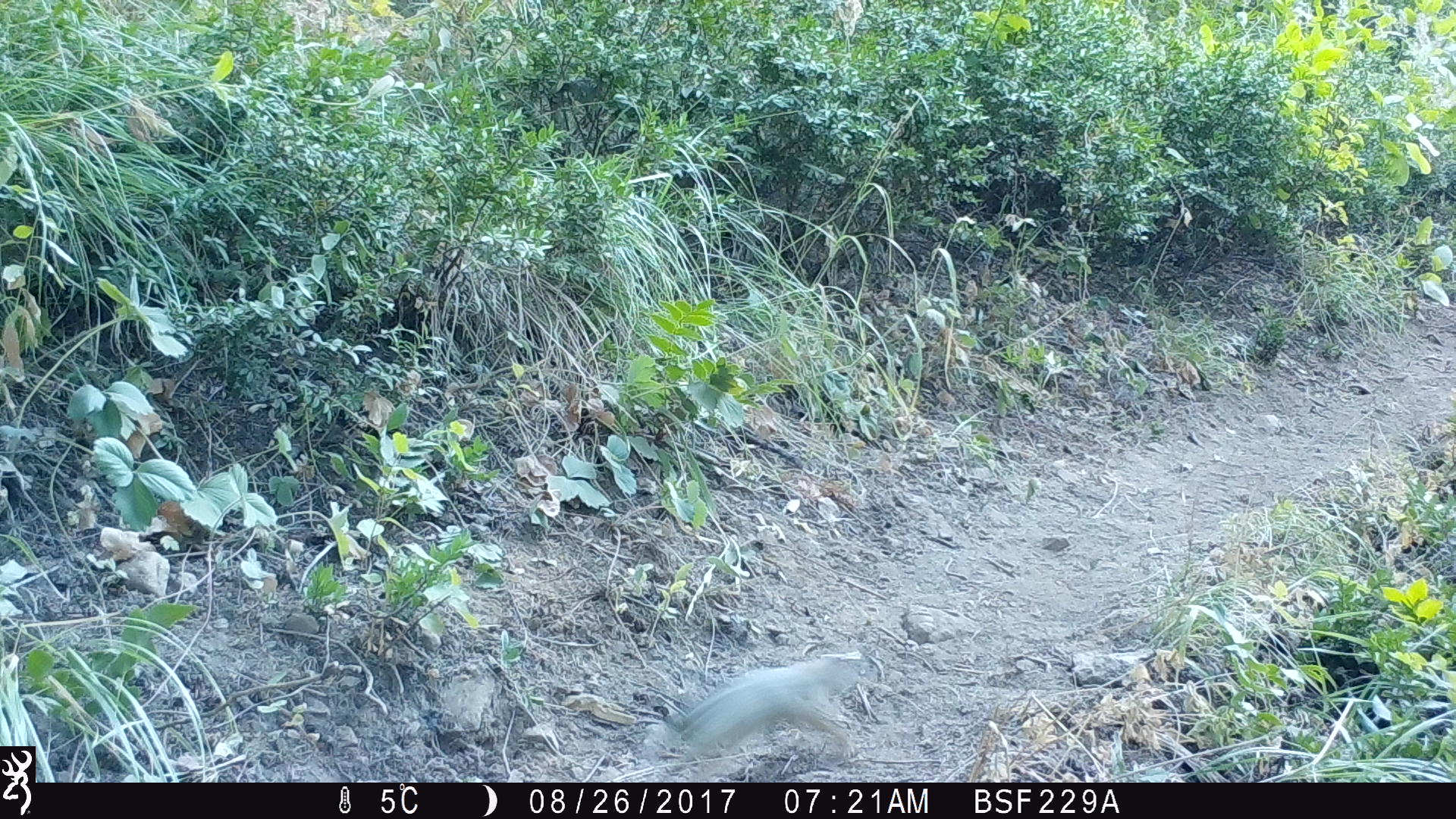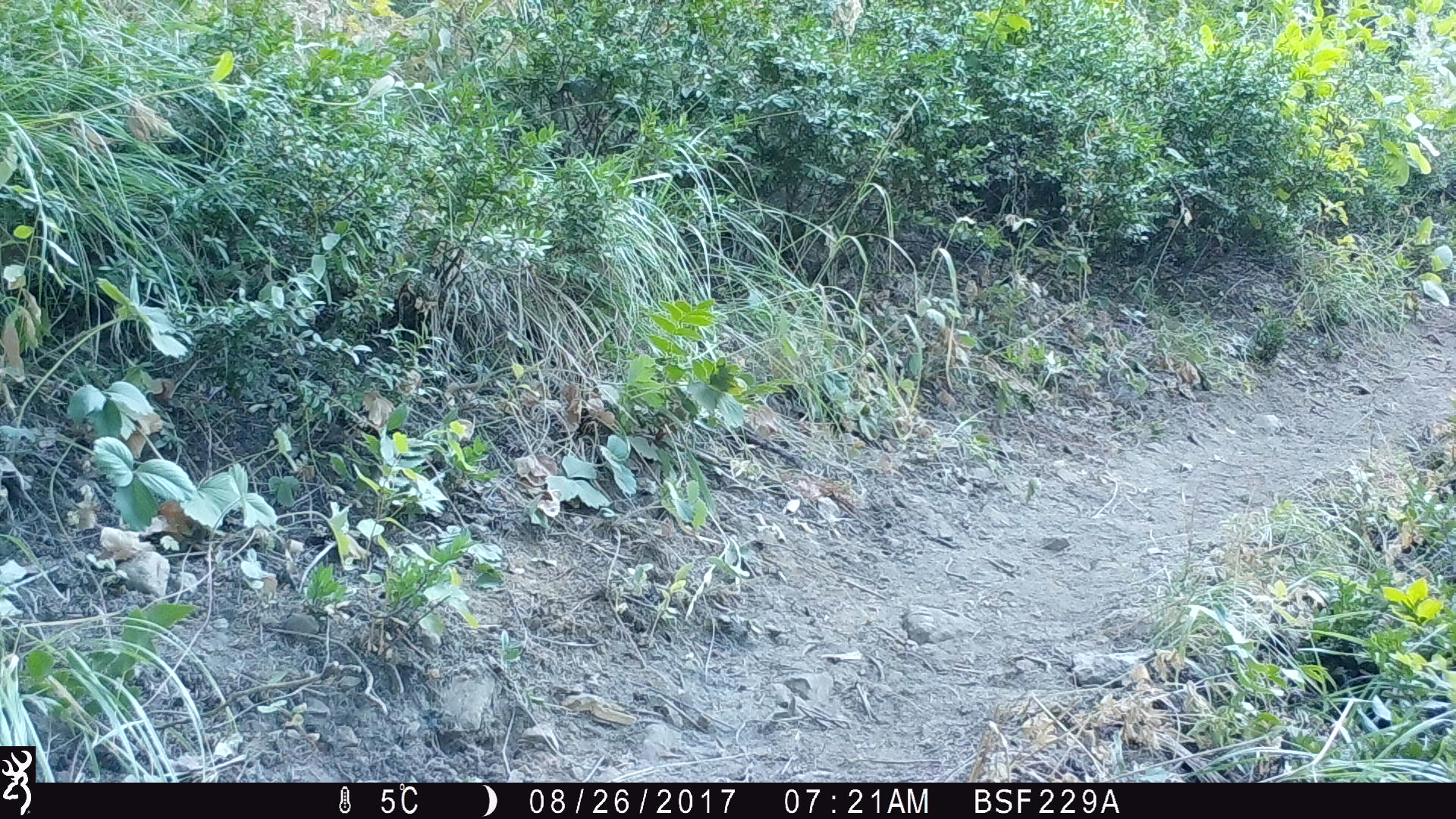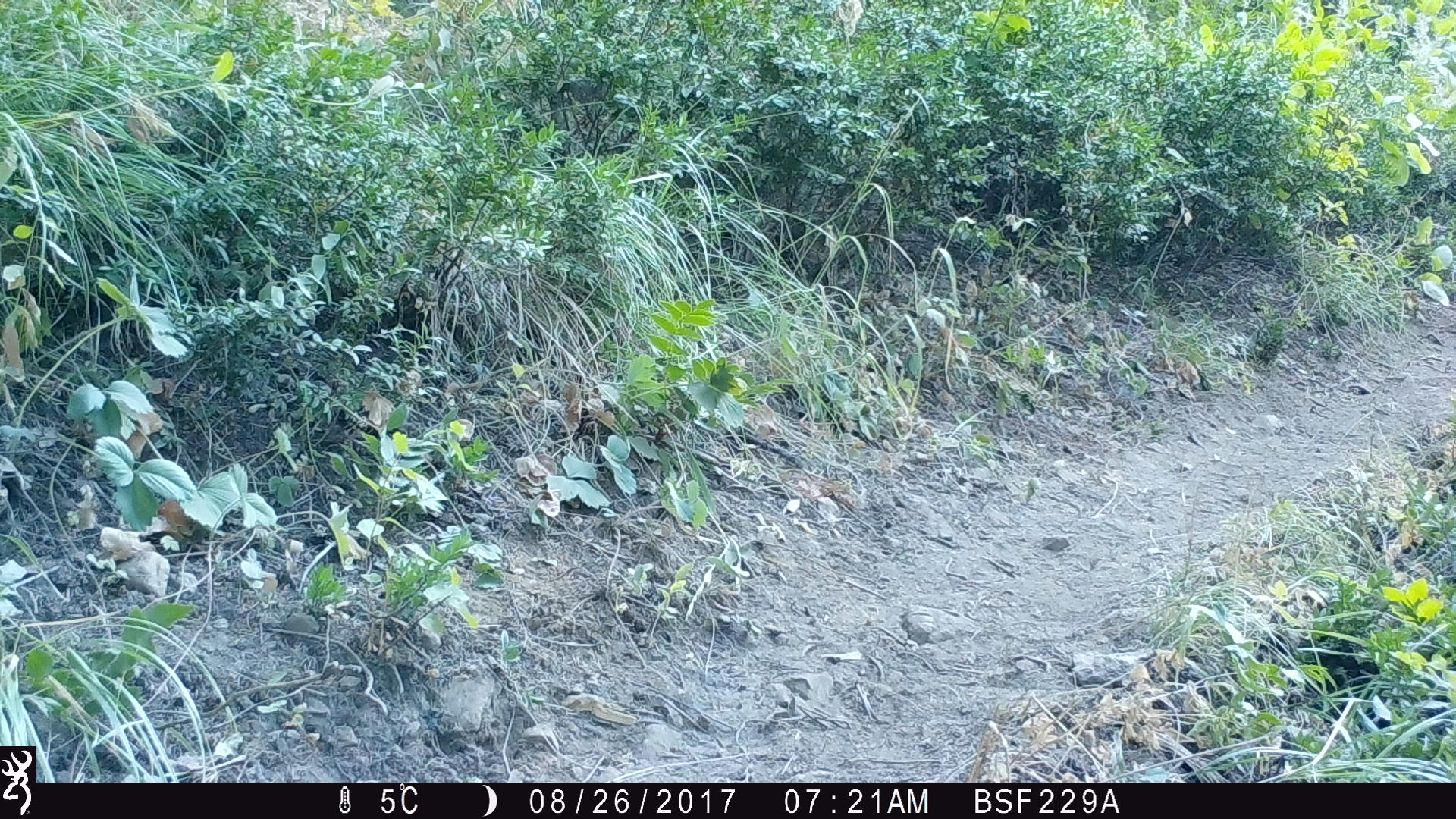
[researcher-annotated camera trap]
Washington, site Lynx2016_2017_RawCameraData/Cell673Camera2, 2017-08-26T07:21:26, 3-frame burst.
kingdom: Animalia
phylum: Chordata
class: Mammalia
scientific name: Mammalia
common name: small mammal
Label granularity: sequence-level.